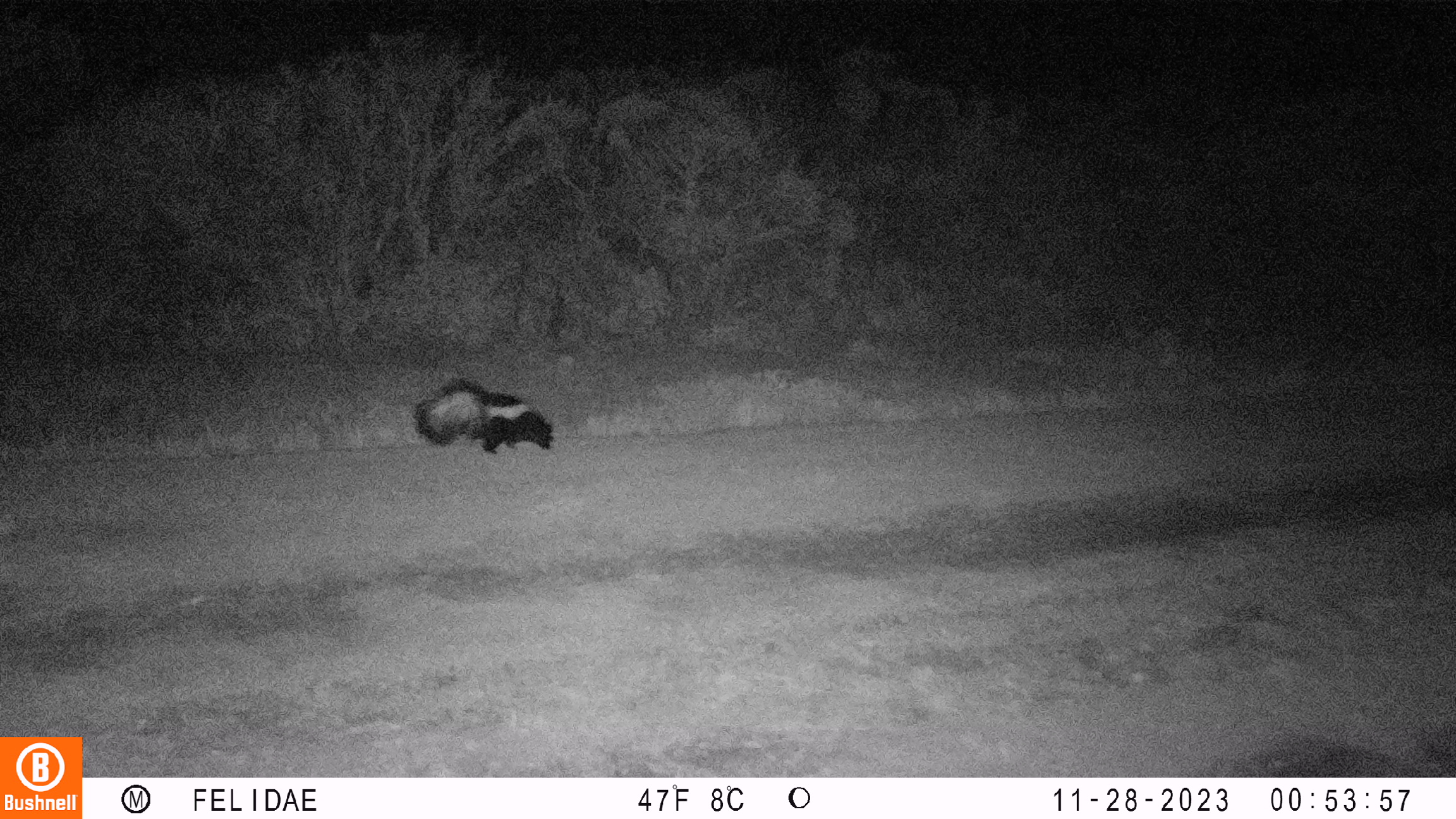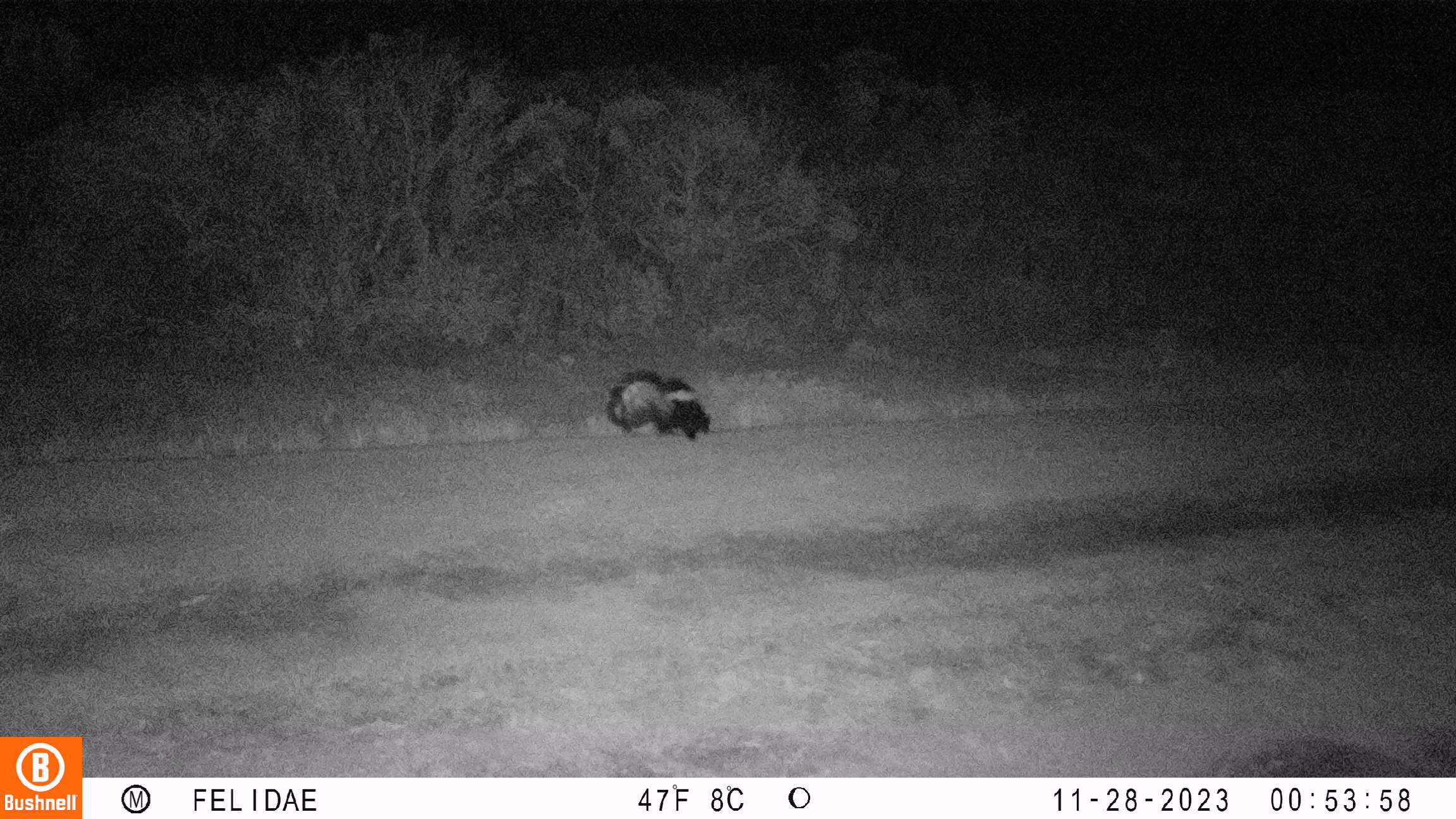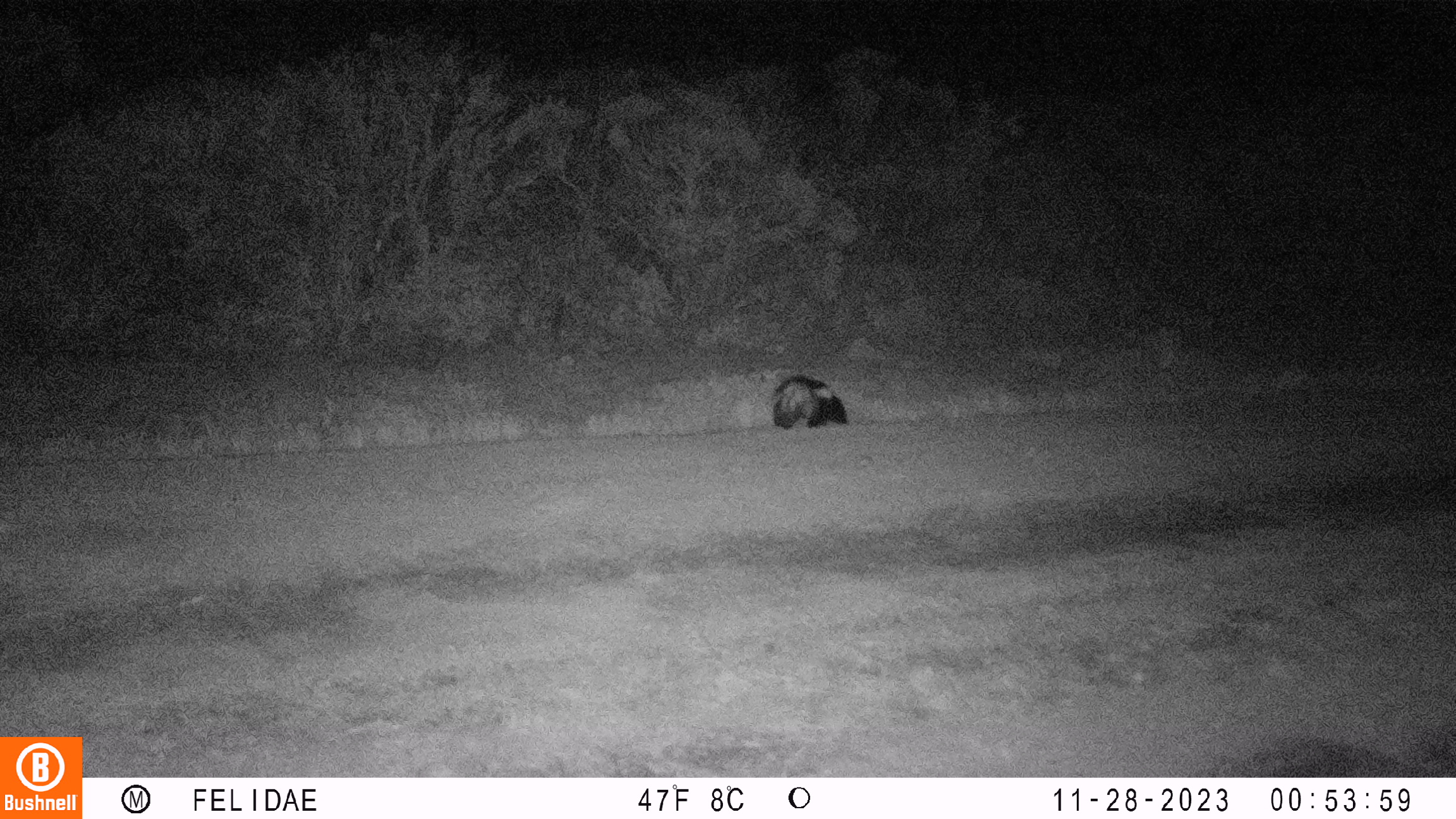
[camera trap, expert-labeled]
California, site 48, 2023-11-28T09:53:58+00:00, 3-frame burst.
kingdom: Animalia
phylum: Chordata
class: Mammalia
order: Carnivora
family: Mephitidae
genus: Mephitis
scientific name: Mephitis mephitis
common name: striped skunk